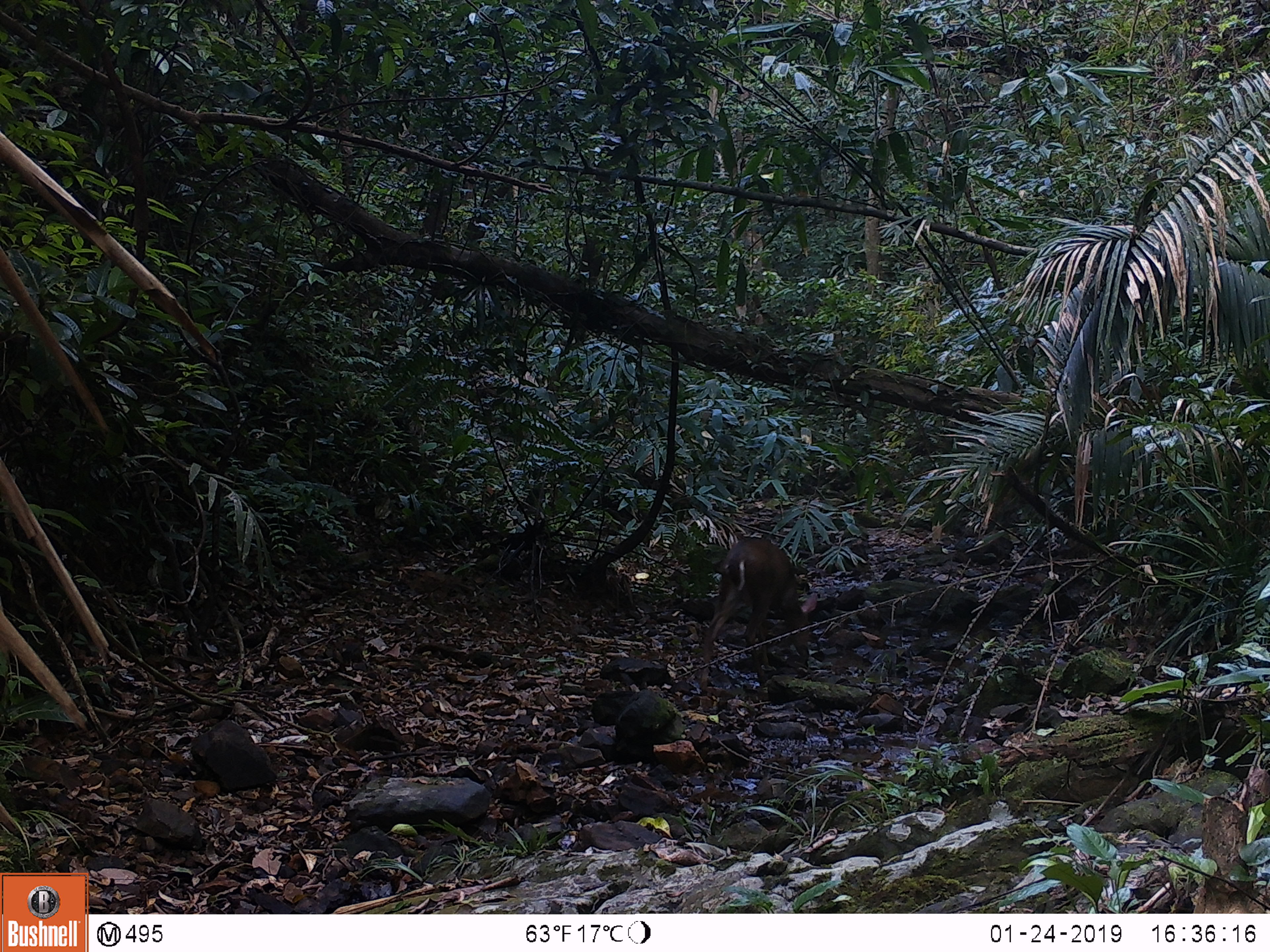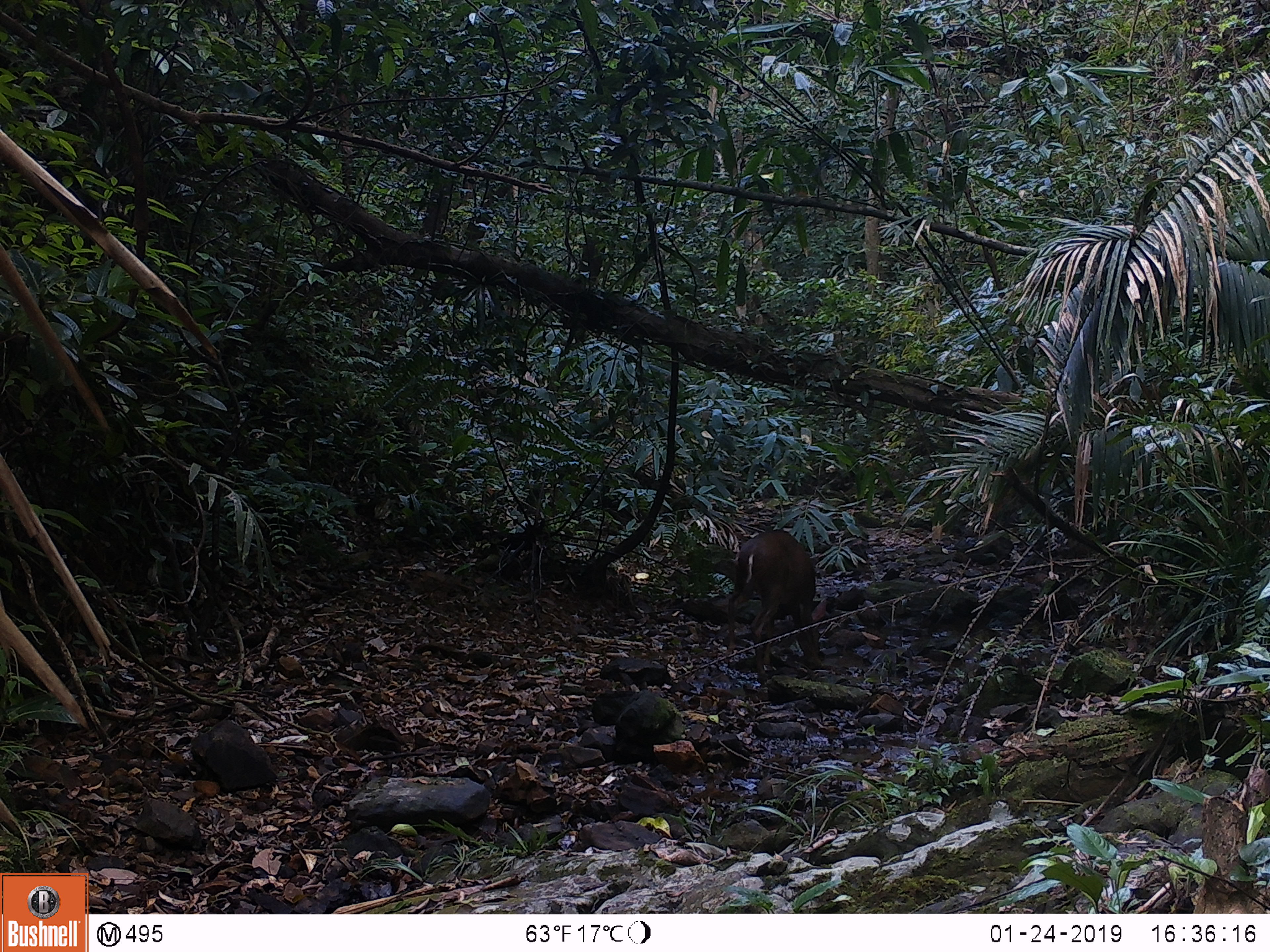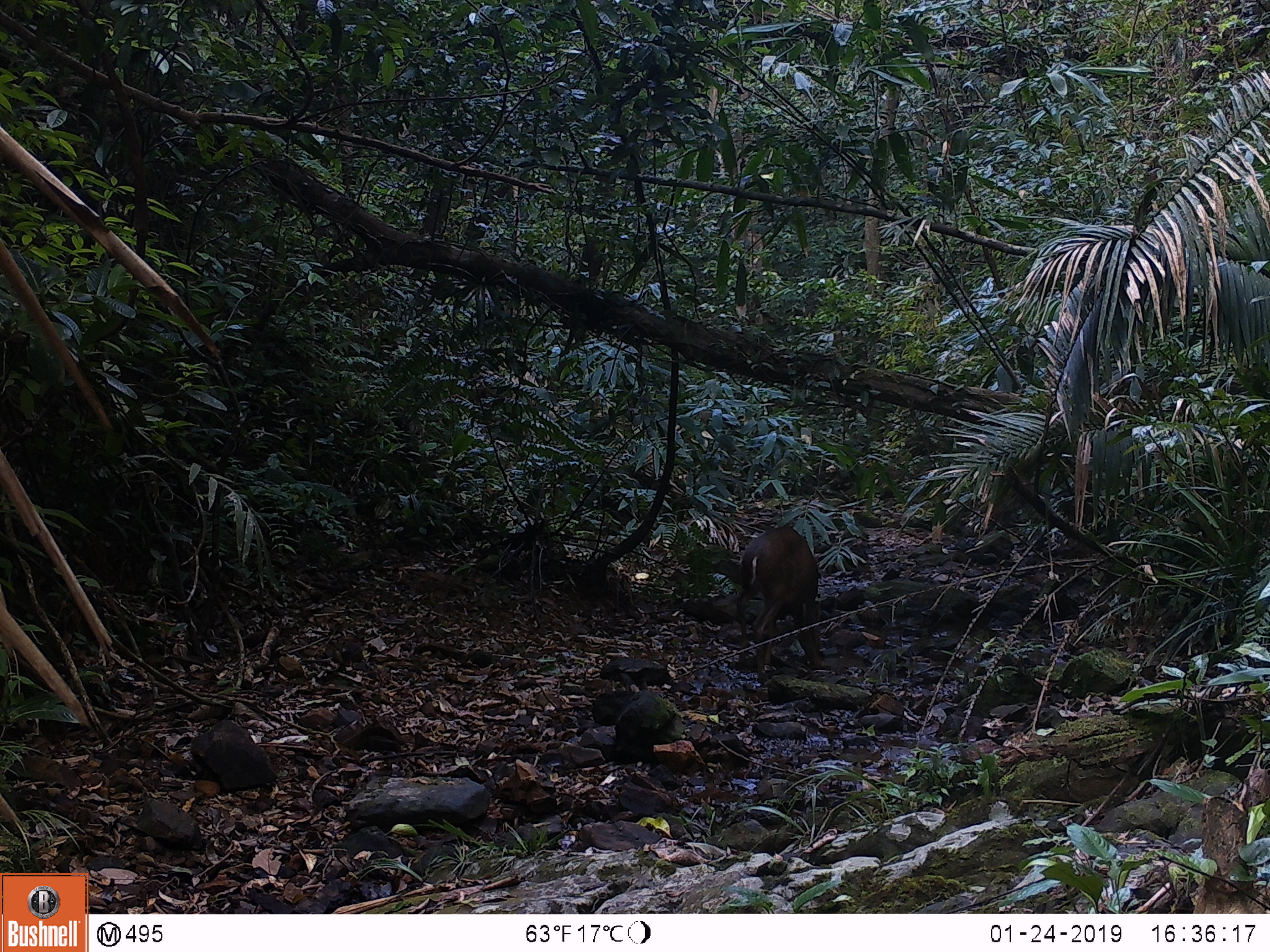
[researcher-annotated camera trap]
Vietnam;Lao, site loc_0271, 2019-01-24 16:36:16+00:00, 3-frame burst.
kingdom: Animalia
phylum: Chordata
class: Mammalia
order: Artiodactyla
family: Cervidae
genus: Muntiacus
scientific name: Muntiacus vuquangensis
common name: large-antlered muntjac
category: large antlered muntjac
Large antlered muntjac (large-antlered muntjac) (Muntiacus vuquangensis). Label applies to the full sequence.